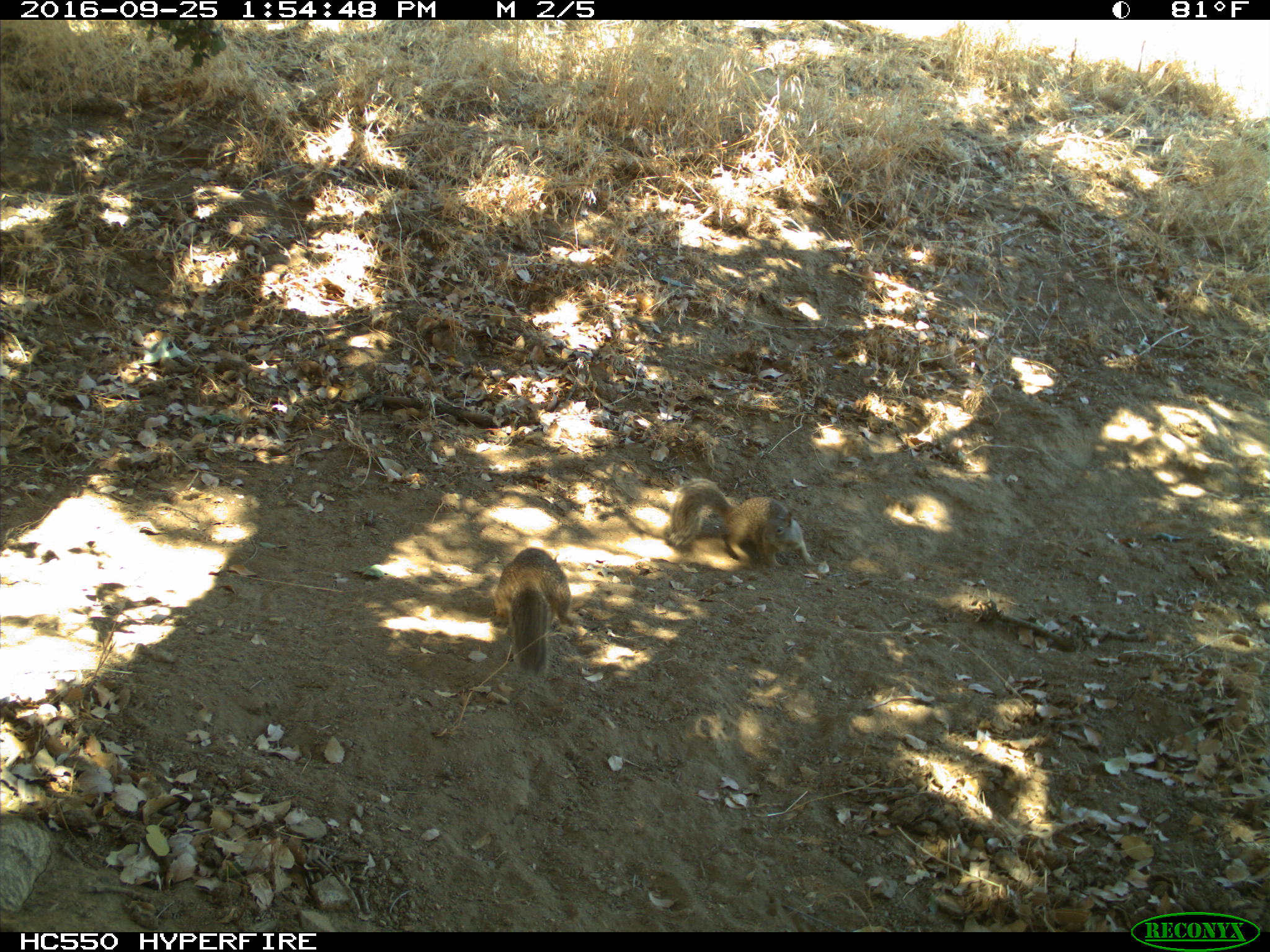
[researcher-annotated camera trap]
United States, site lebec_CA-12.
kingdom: Animalia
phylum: Chordata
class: Mammalia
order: Rodentia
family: Sciuridae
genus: Otospermophilus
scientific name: Otospermophilus beecheyi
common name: california ground squirrel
Otospermophilus beecheyi (california ground squirrel).